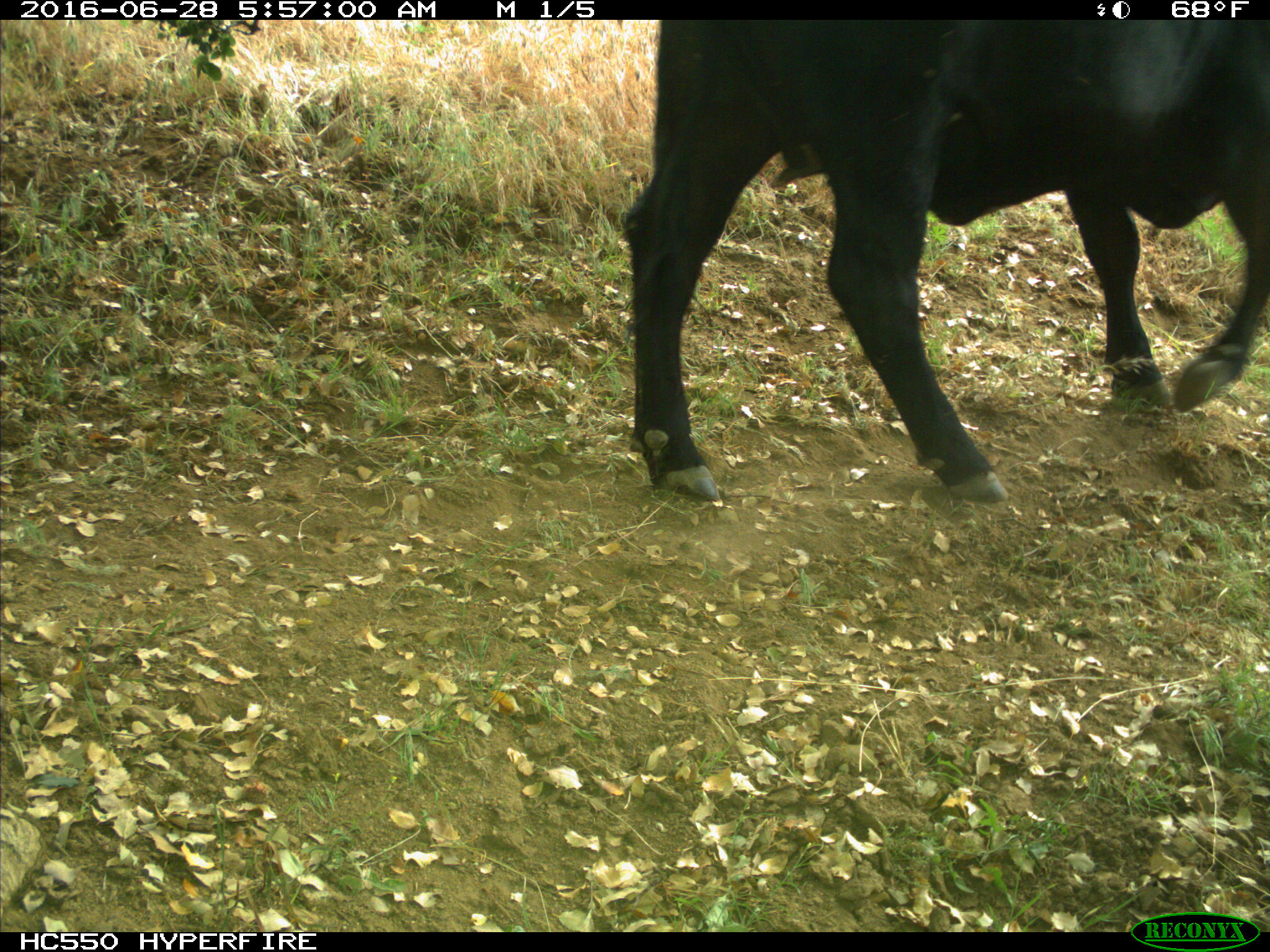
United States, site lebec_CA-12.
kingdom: Animalia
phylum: Chordata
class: Mammalia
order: Artiodactyla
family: Bovidae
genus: Bos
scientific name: Bos taurus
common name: domestic cow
Bos taurus (domestic cow).